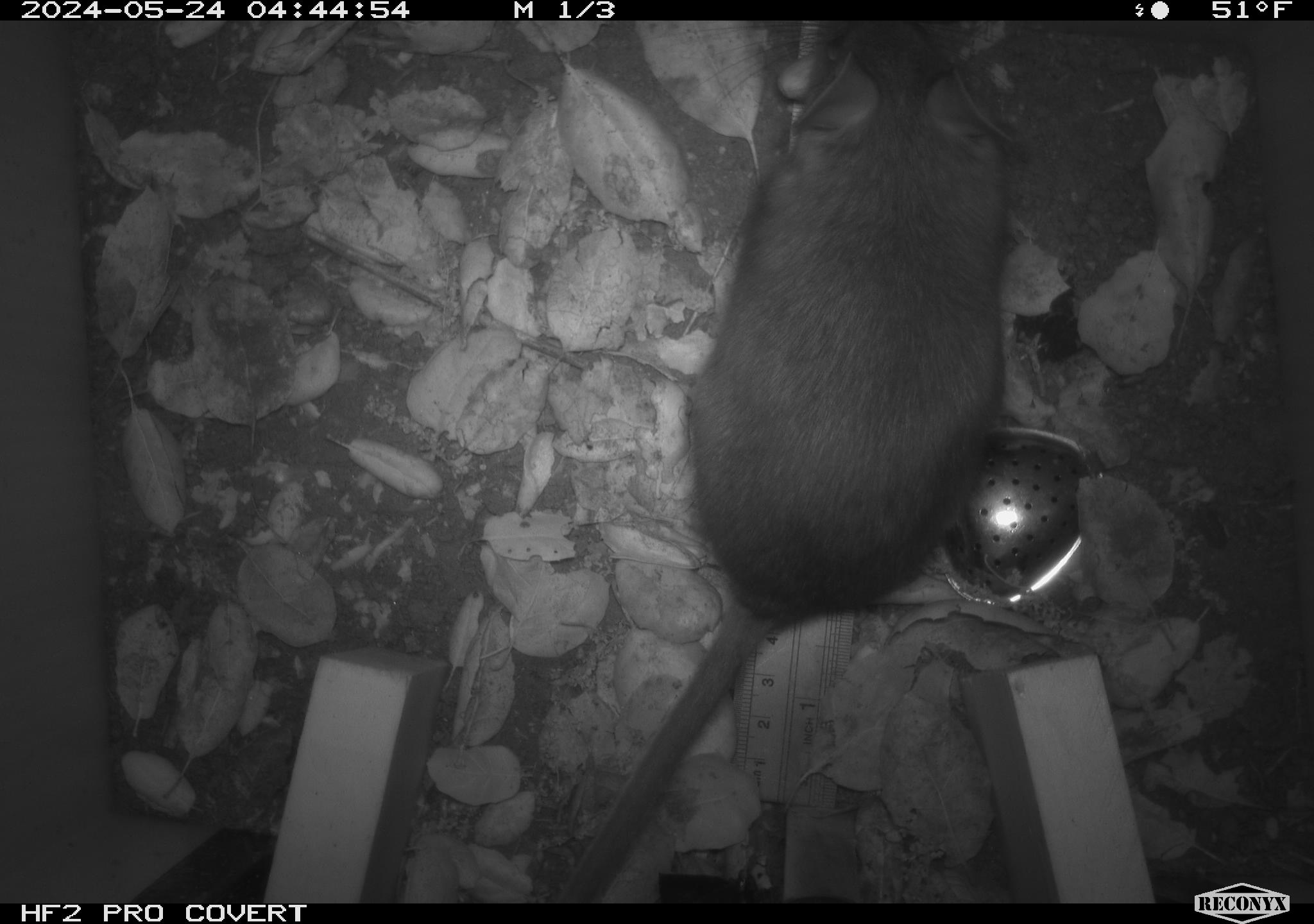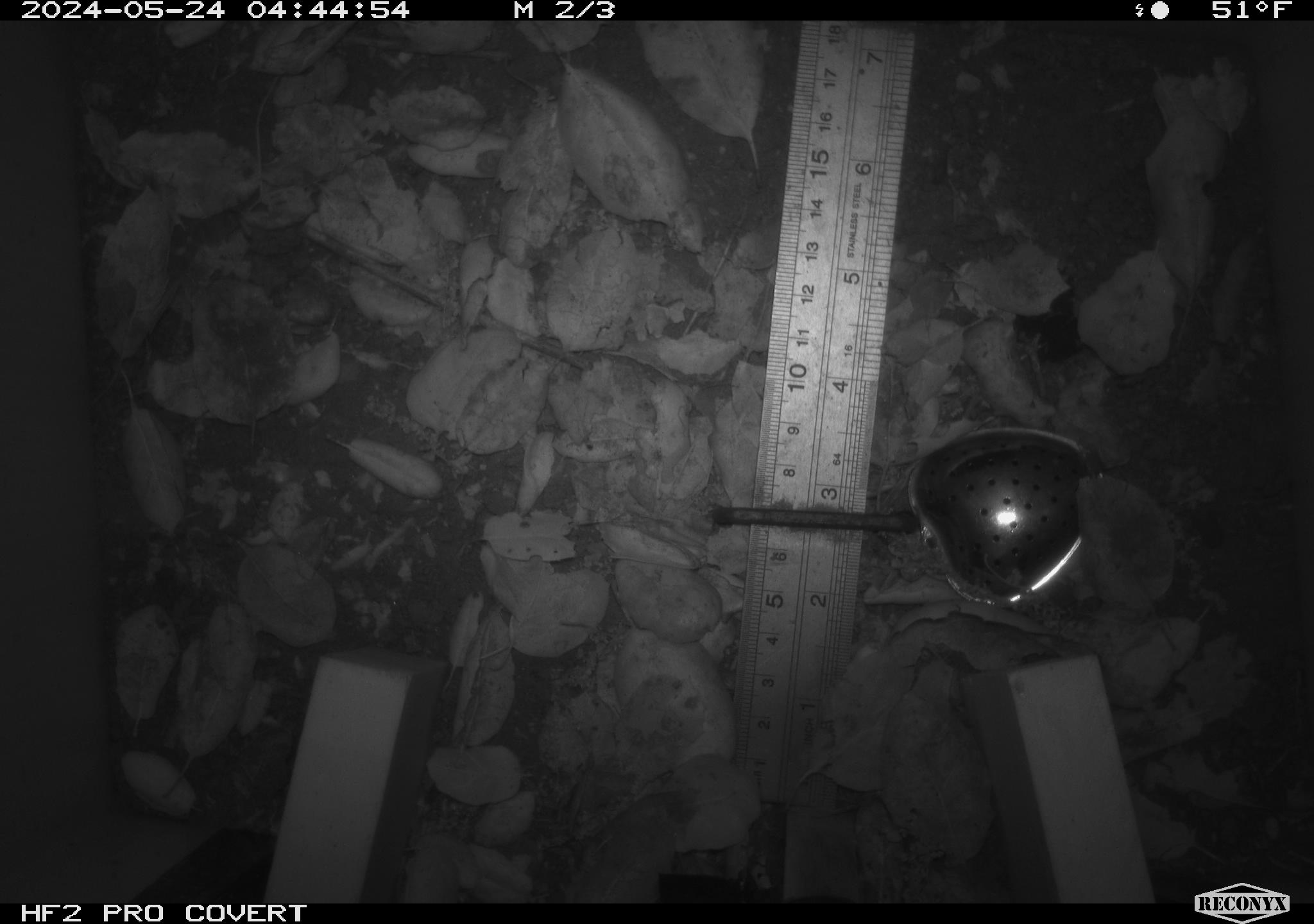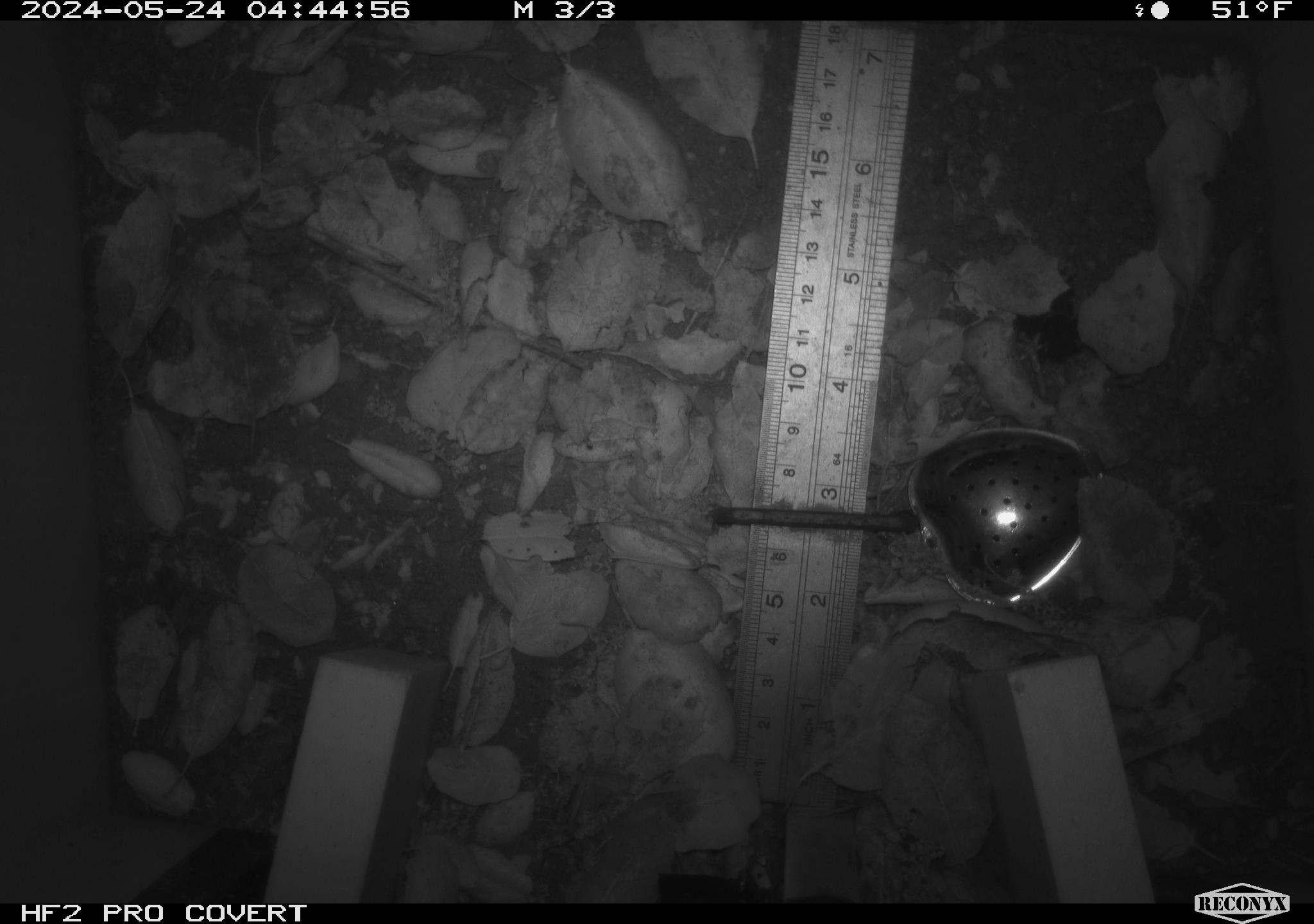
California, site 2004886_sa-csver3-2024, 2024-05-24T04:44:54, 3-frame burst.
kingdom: Animalia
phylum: Chordata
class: Mammalia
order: Rodentia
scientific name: Rodentia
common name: rodent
Rodent (Rodentia).